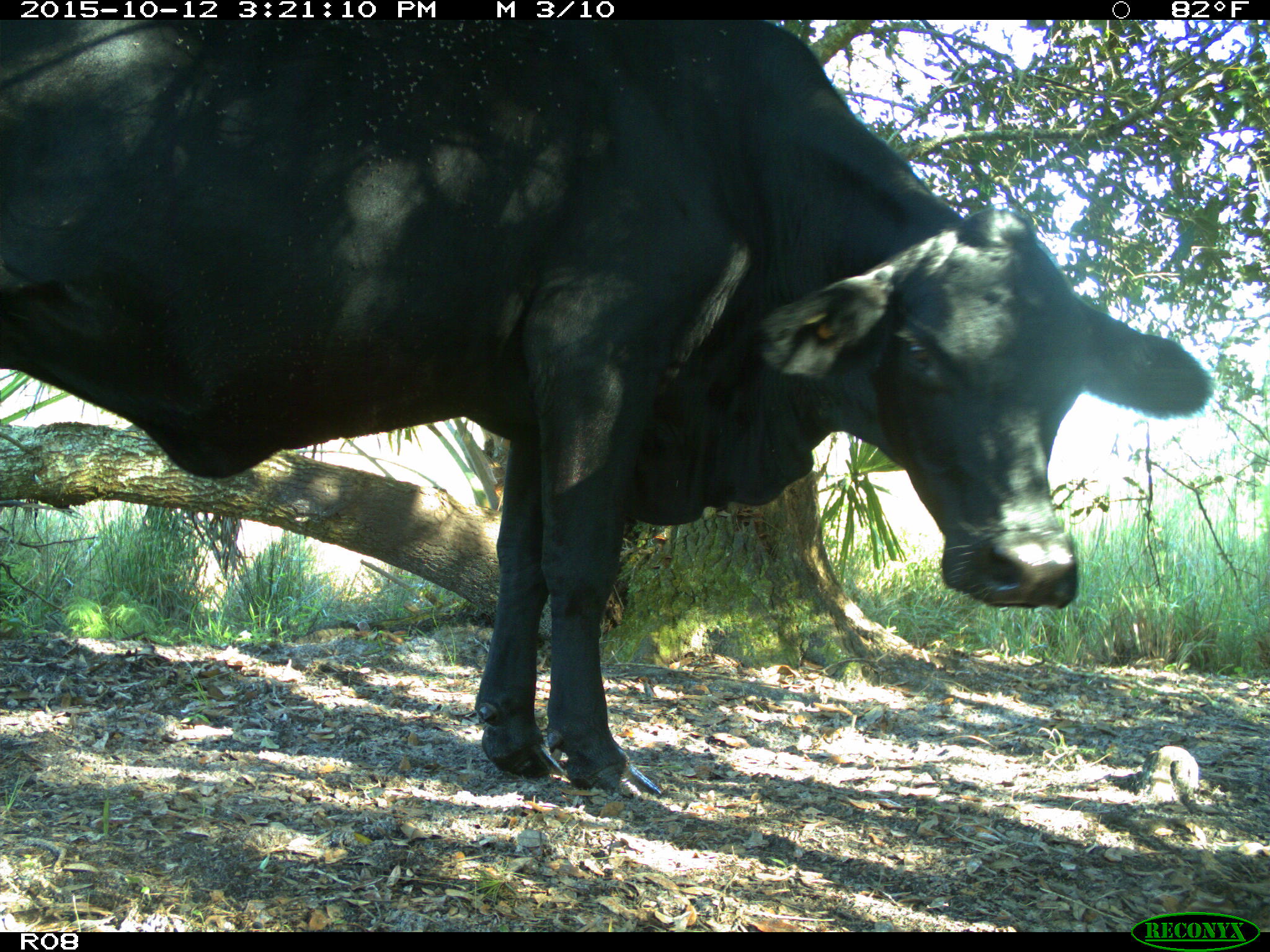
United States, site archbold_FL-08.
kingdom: Animalia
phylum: Chordata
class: Mammalia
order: Artiodactyla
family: Bovidae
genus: Bos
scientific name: Bos taurus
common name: domestic cow